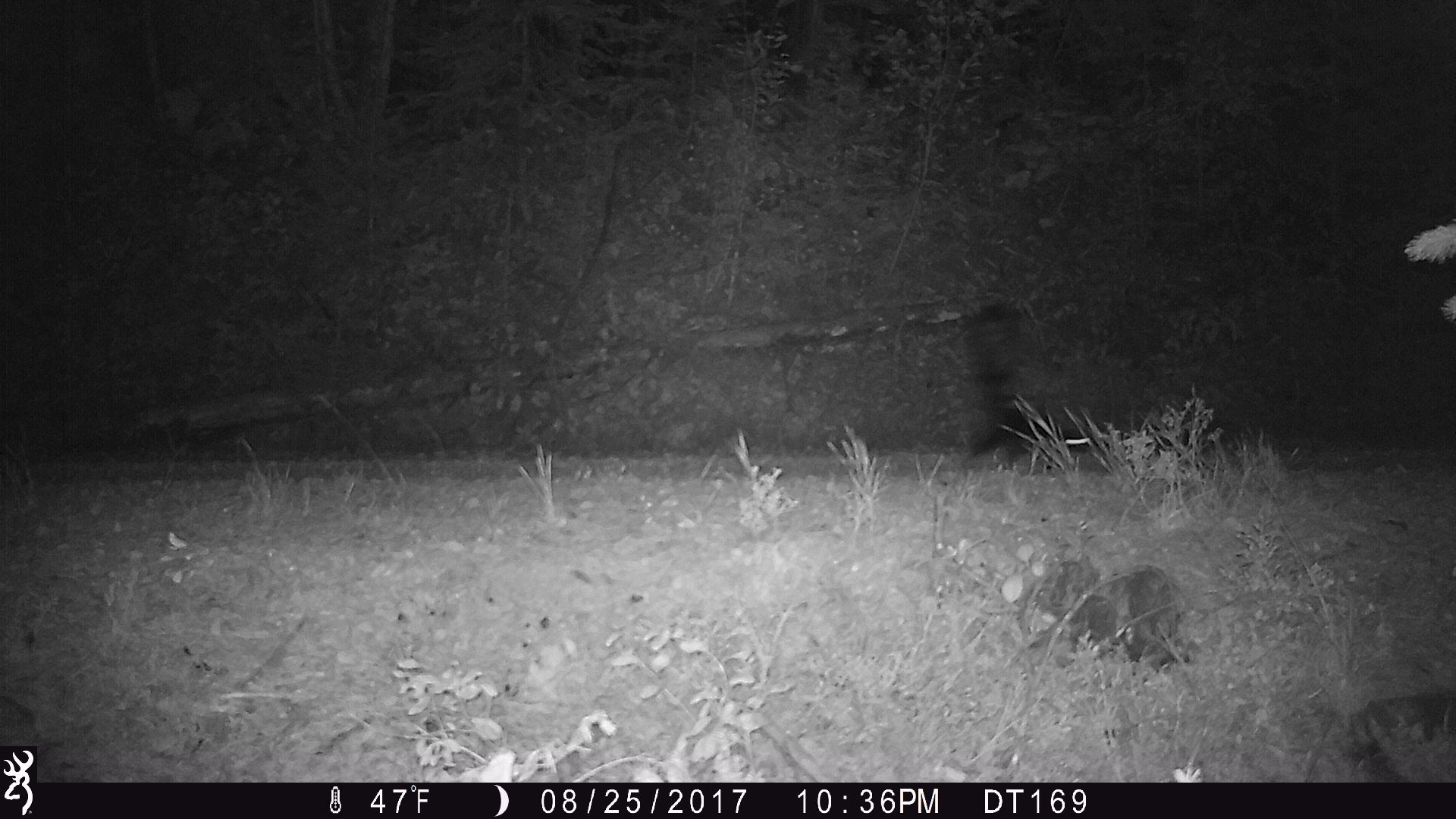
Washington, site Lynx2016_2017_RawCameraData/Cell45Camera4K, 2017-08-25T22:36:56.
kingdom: Animalia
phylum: Chordata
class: Mammalia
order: Carnivora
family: Mephitidae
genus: Mephitis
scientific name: Mephitis mephitis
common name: striped skunk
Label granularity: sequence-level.